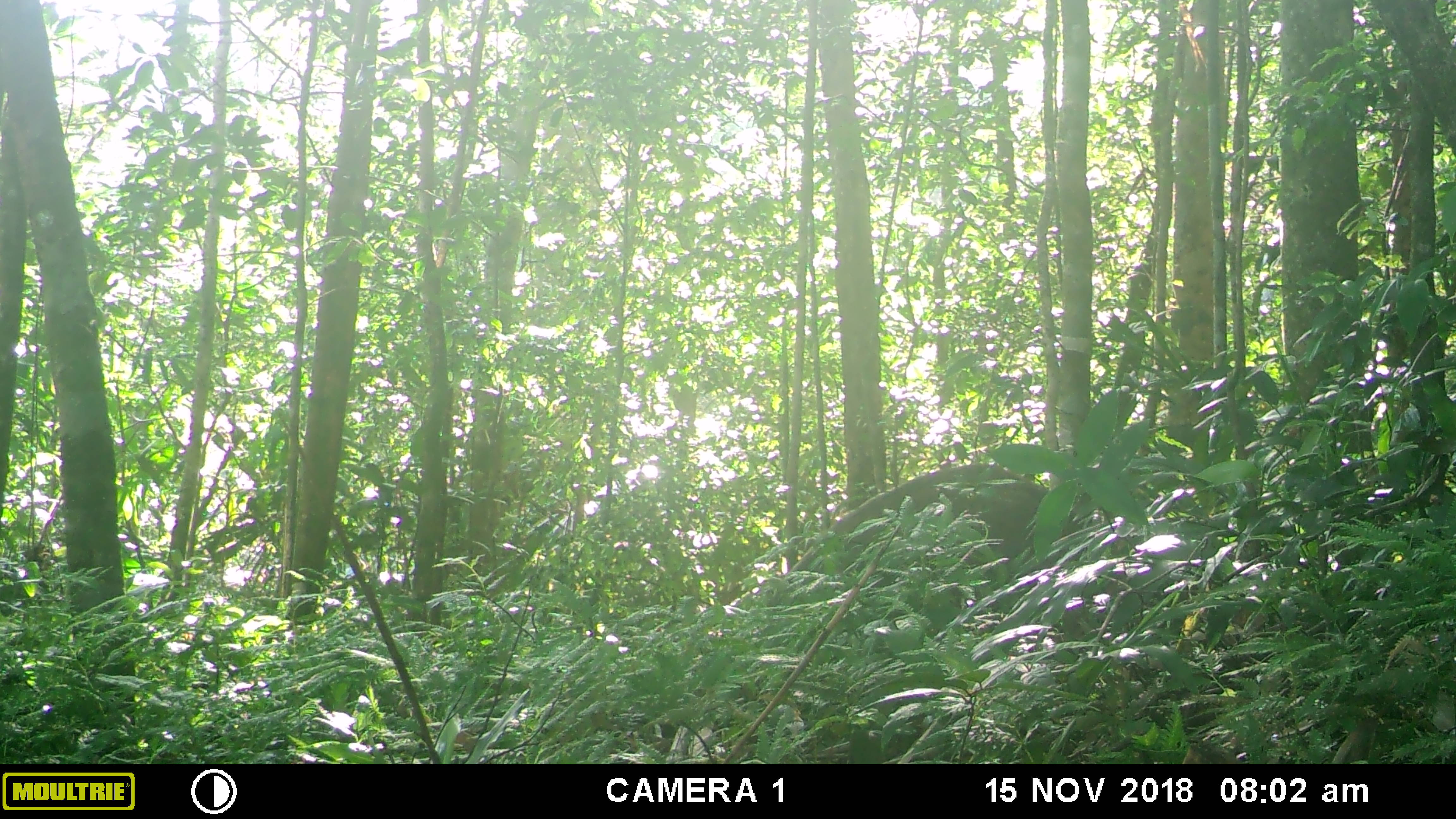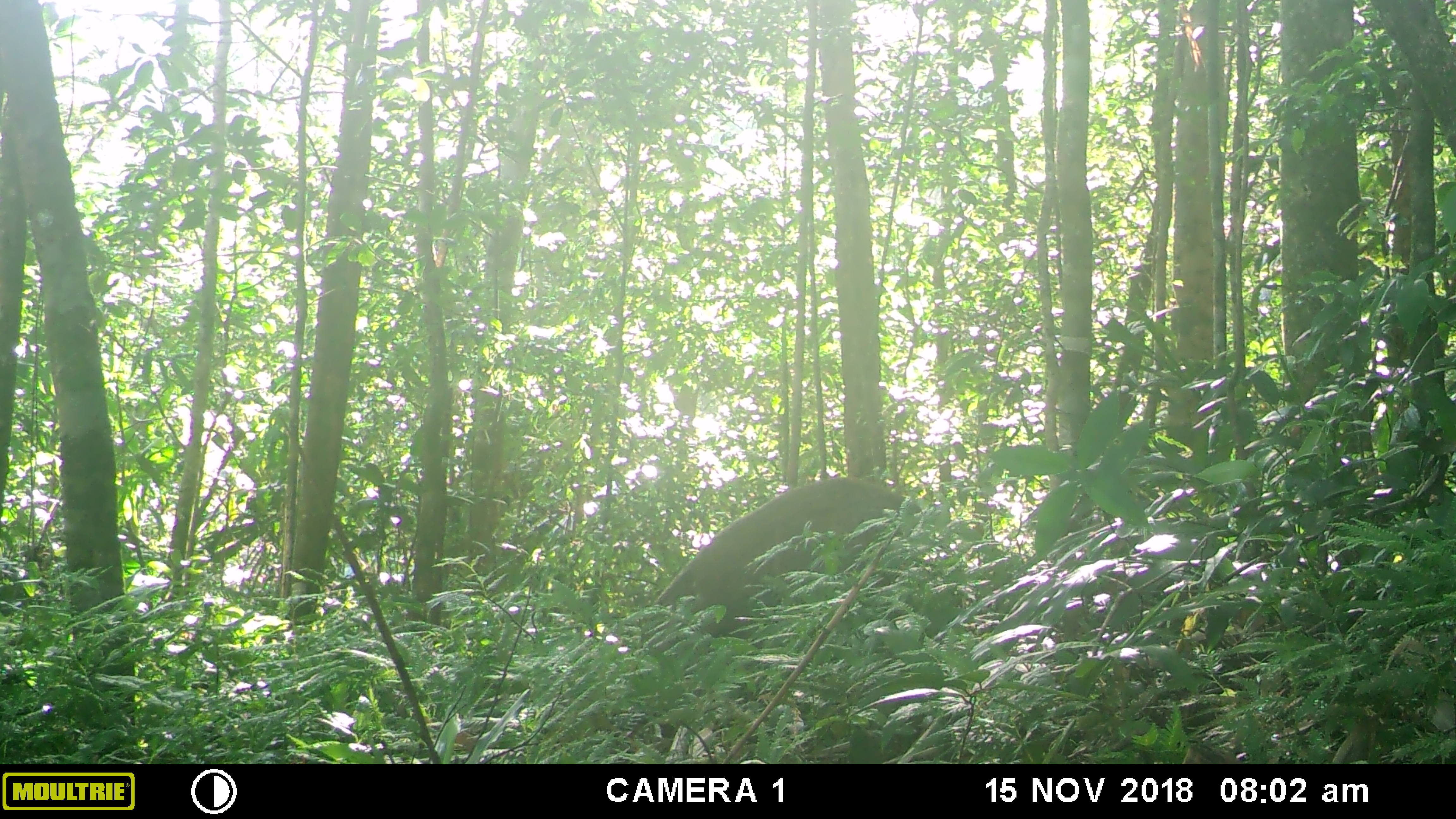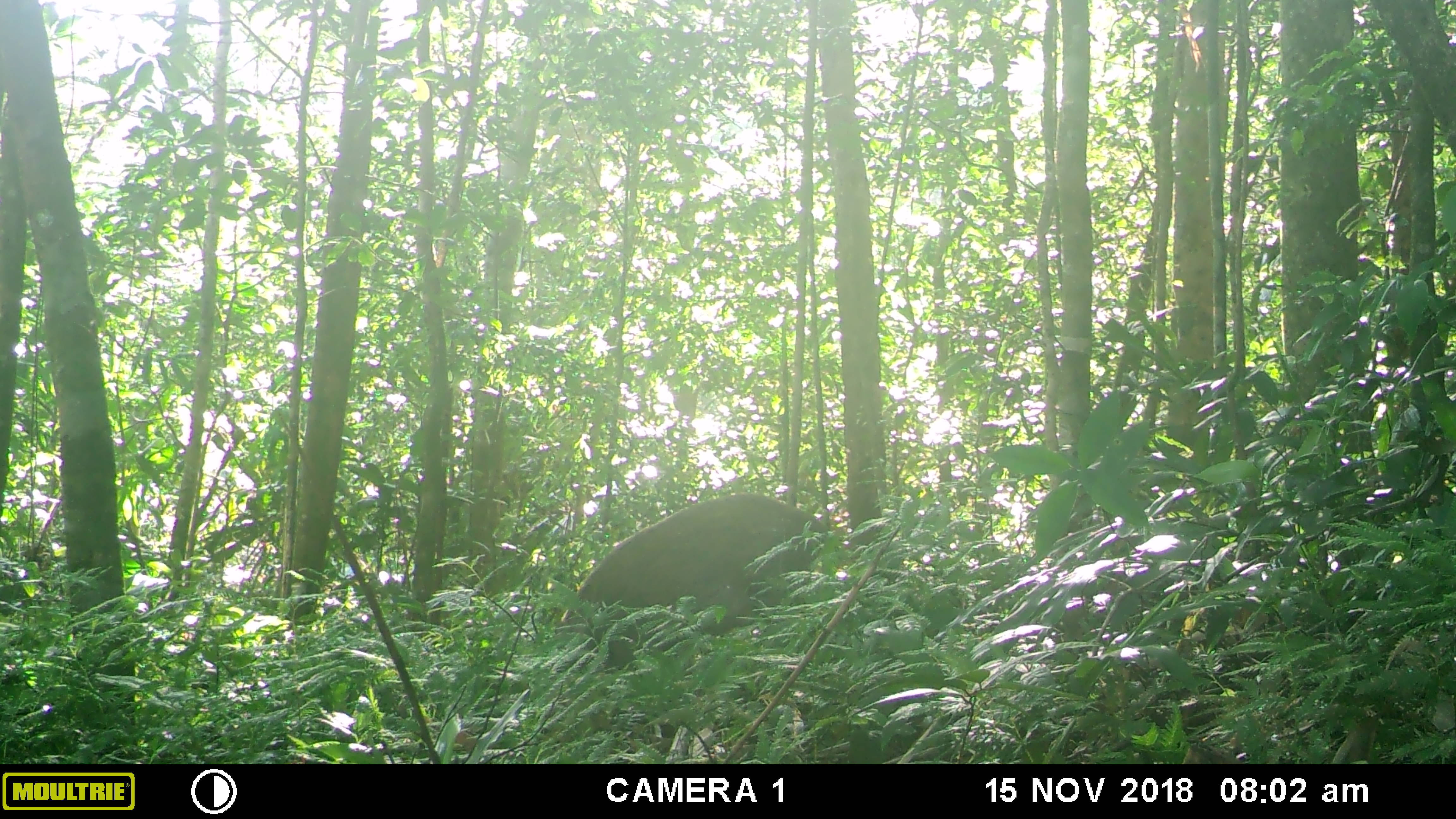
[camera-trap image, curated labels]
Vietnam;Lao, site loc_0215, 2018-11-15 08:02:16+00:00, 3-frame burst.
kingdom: Animalia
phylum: Chordata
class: Mammalia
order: Artiodactyla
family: Suidae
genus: Sus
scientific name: Sus scrofa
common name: eurasian wild pig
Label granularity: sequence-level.